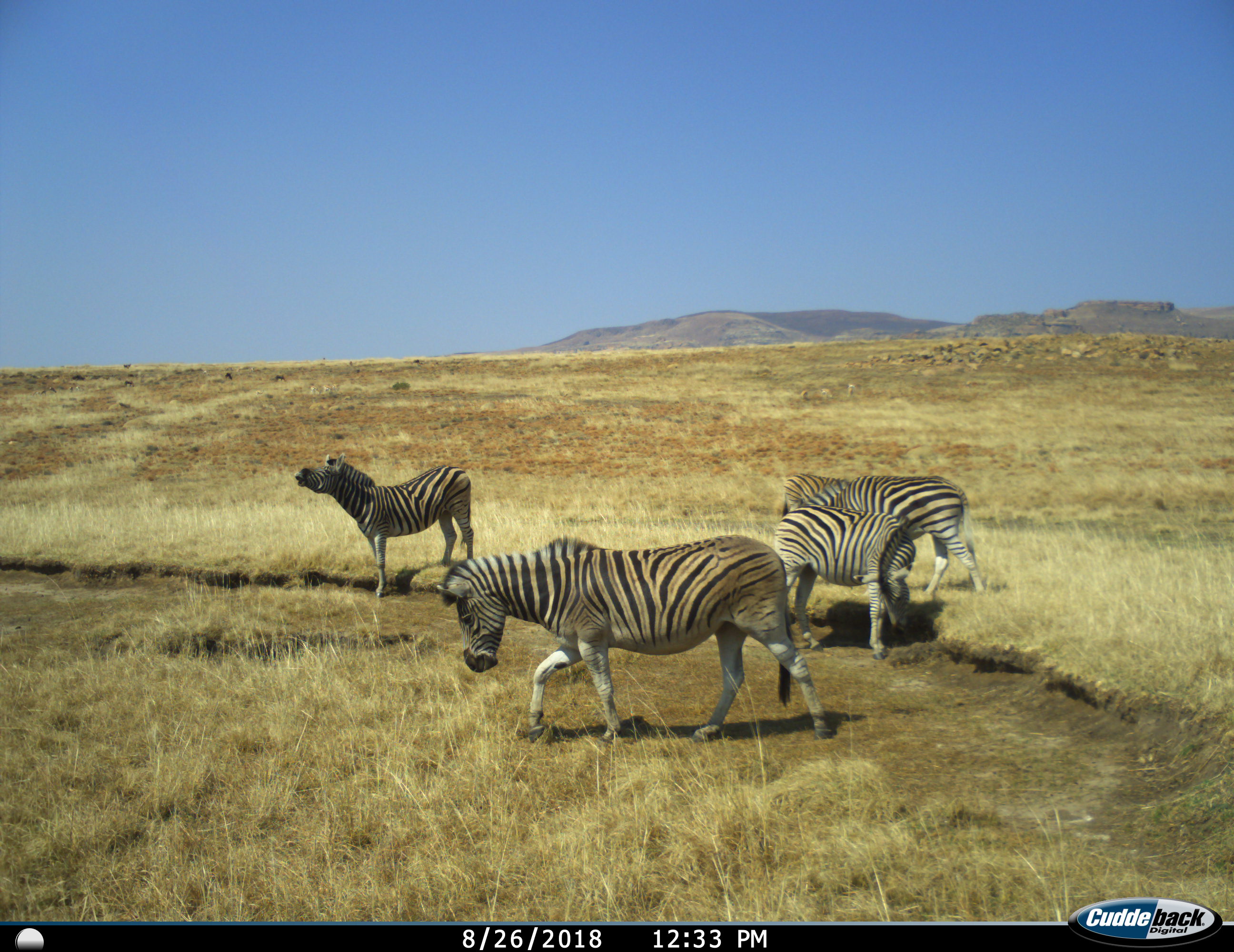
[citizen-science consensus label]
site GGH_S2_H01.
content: unidentified animal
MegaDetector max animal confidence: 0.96